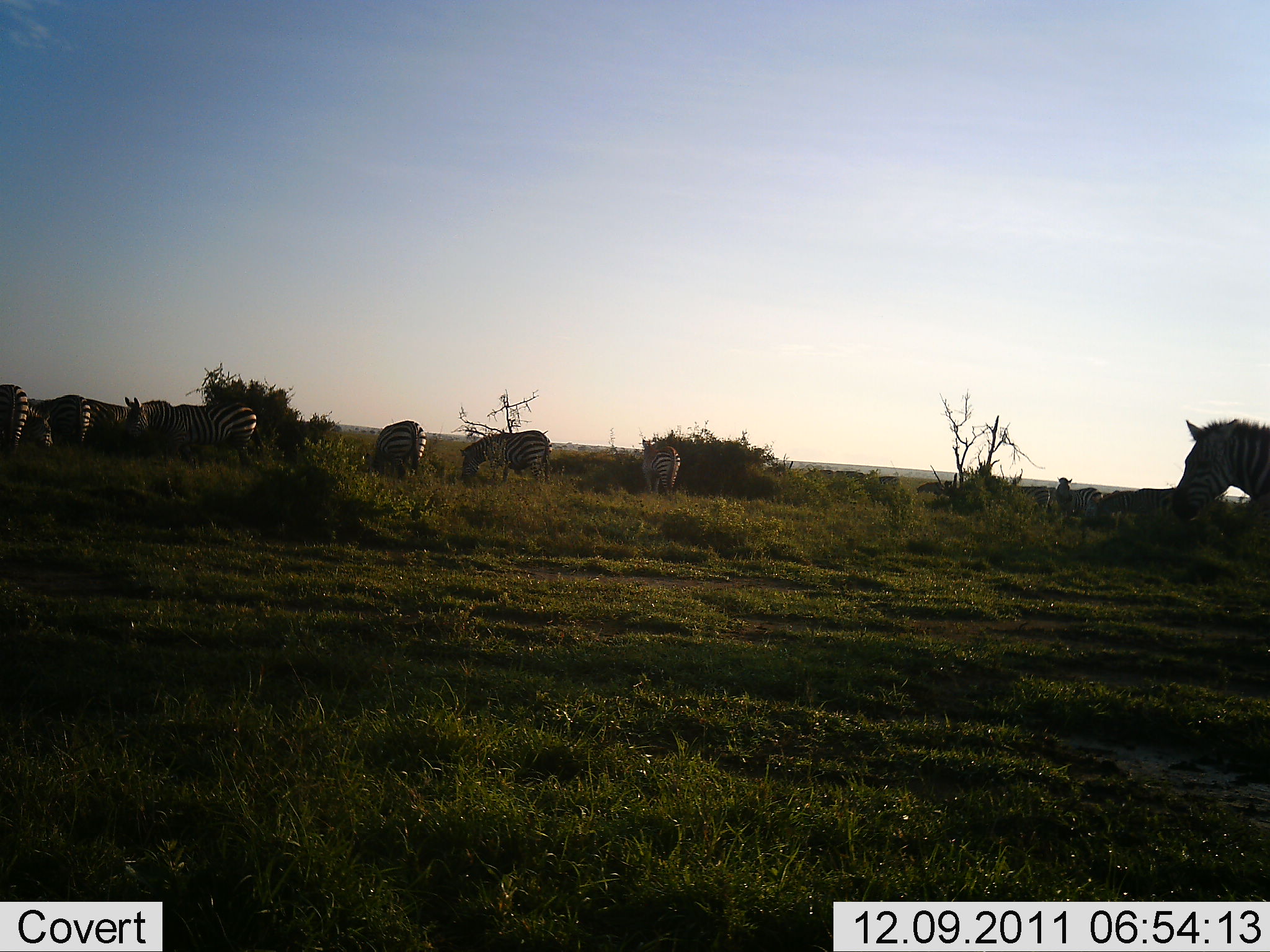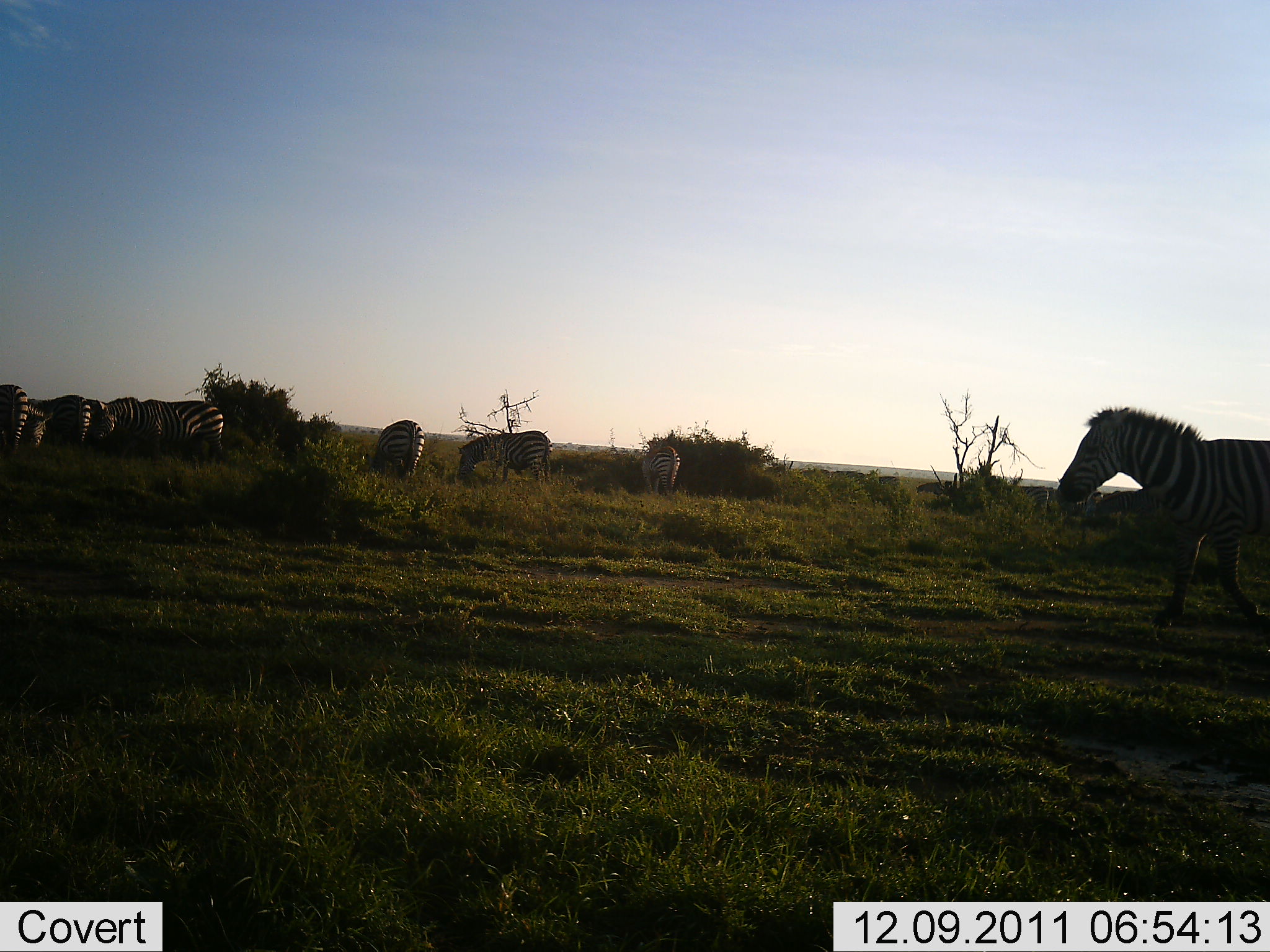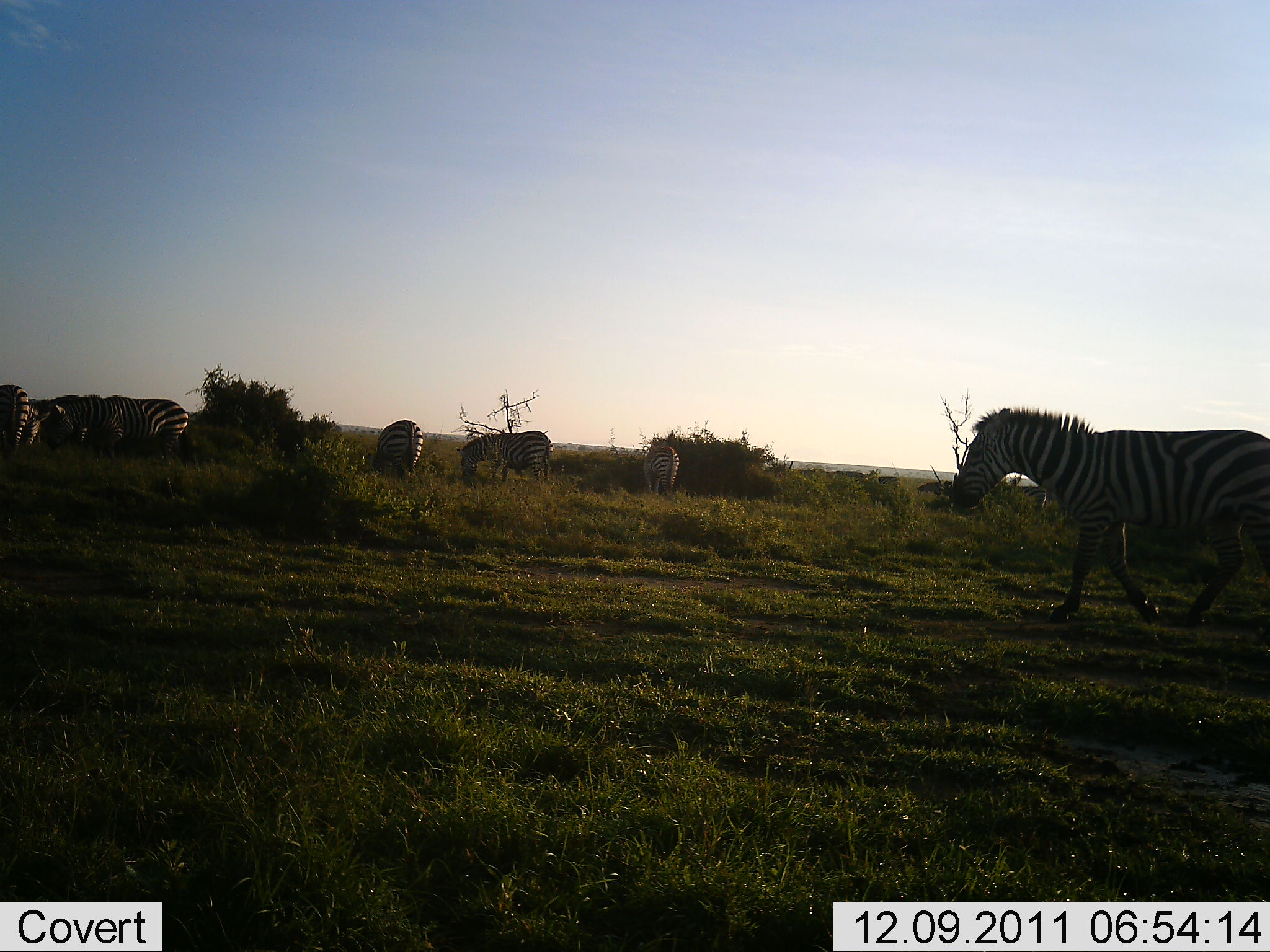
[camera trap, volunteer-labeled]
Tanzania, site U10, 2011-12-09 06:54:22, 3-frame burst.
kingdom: Animalia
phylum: Chordata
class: Mammalia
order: Perissodactyla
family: Equidae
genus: Equus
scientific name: Equus quagga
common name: plains zebra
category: zebra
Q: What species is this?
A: Zebra (plains zebra) (Equus quagga).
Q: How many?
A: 9.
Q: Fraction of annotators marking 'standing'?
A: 56%.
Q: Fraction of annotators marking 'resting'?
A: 0%.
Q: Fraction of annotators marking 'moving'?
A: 56%.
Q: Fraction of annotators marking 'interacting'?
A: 0%.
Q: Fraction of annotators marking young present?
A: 0%.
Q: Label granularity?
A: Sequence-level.